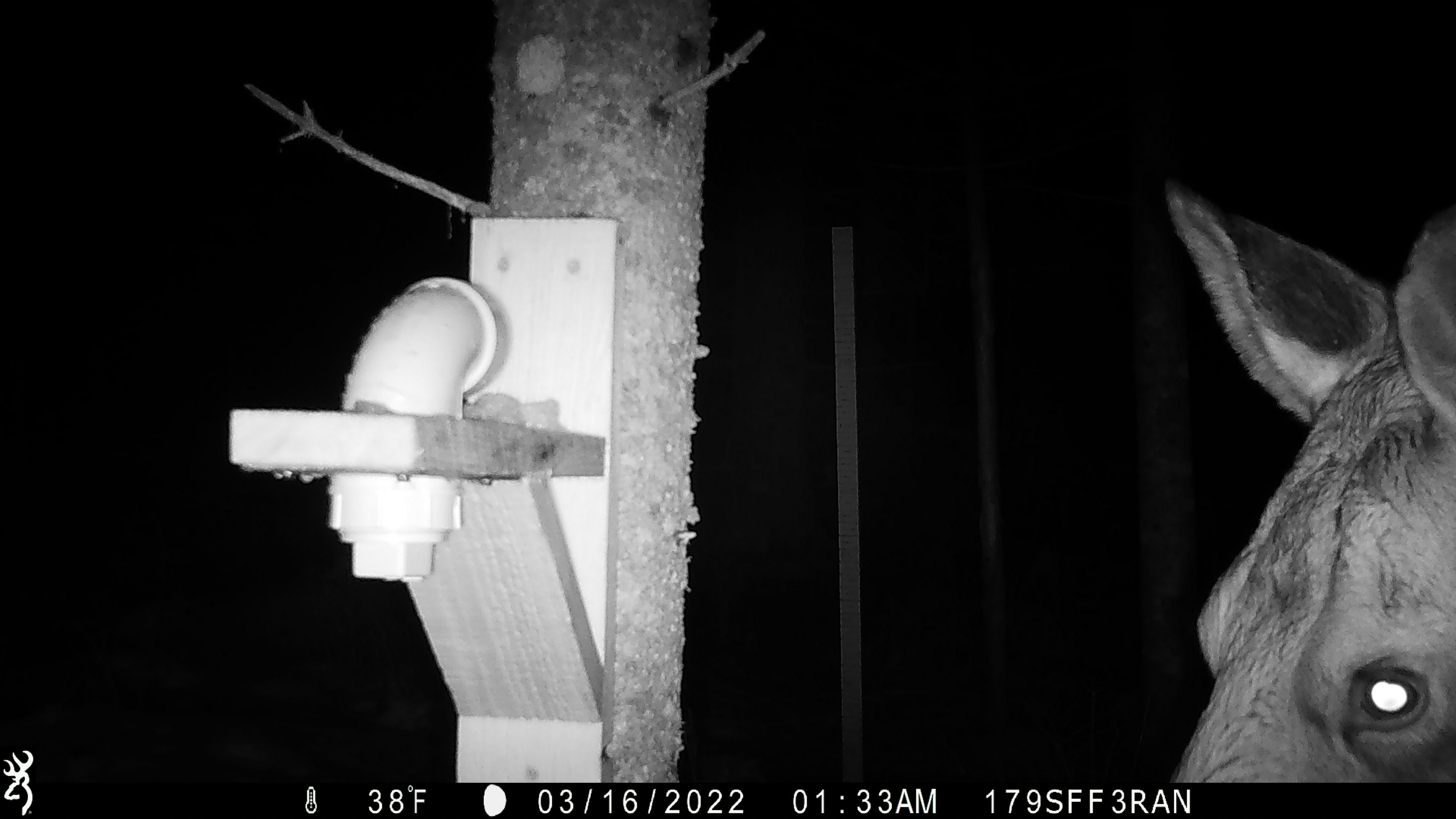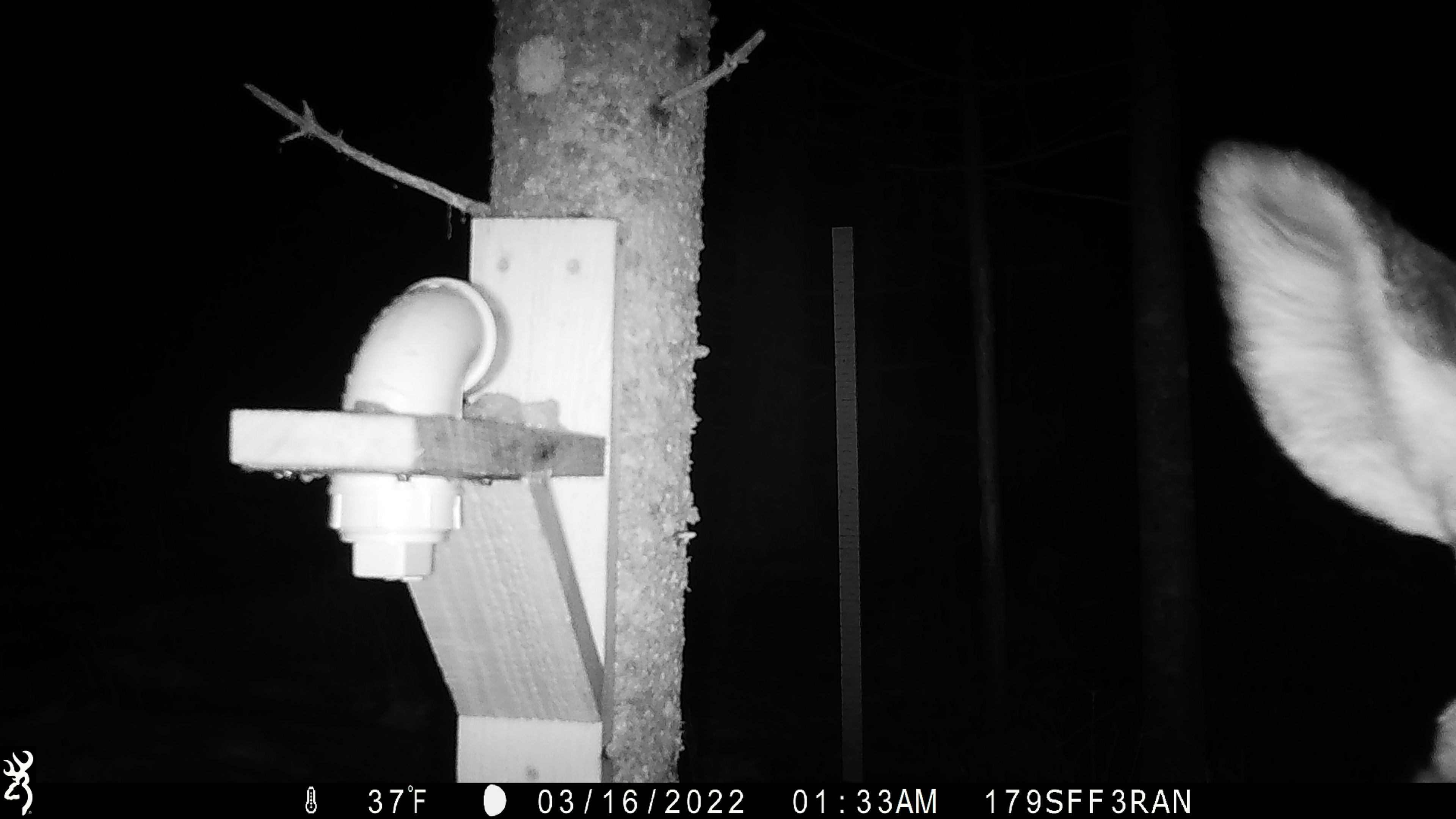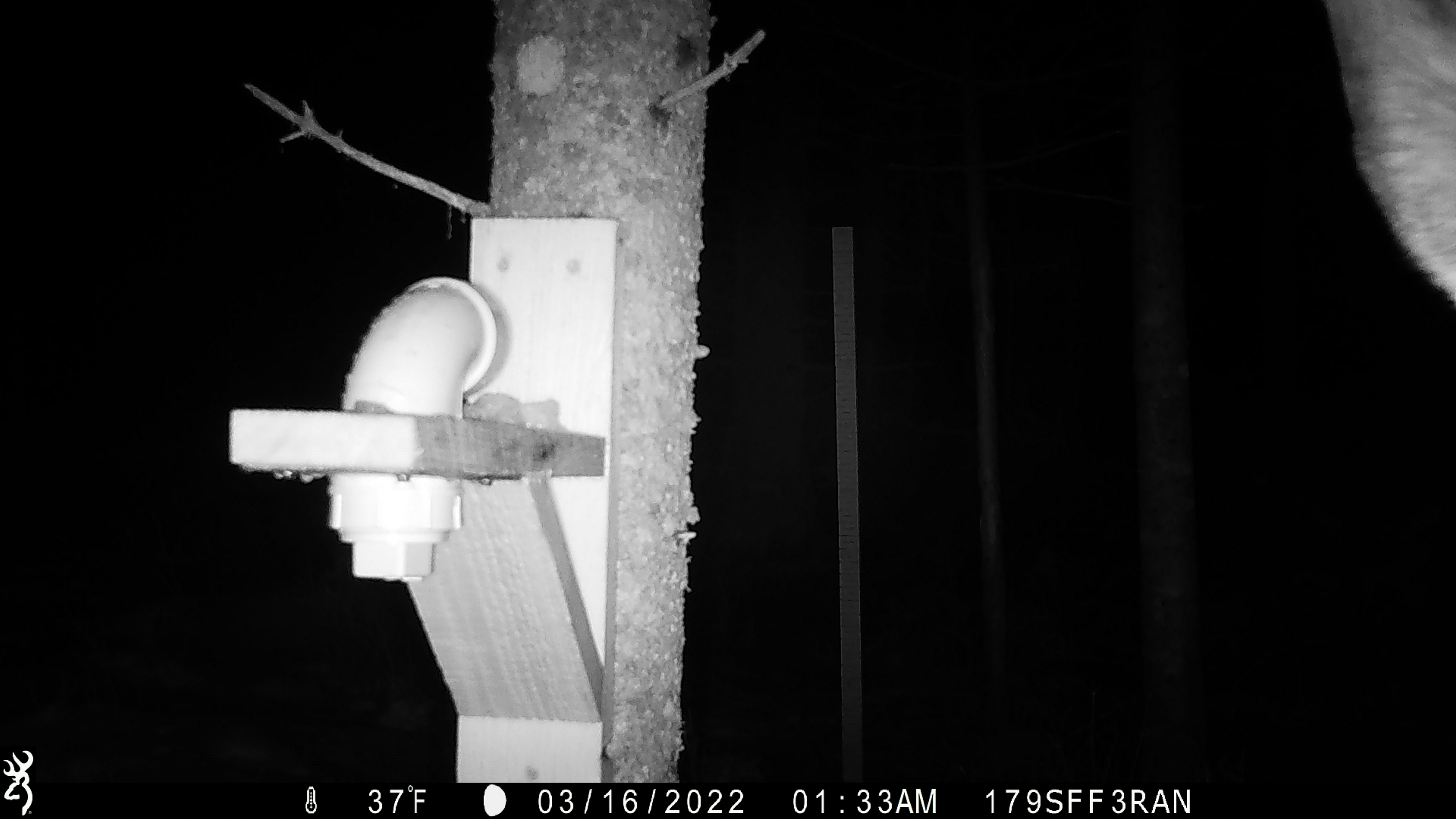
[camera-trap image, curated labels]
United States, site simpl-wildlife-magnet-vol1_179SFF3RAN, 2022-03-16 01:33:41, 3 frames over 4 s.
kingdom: Animalia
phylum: Chordata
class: Mammalia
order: Artiodactyla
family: Cervidae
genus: Alces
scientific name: Alces alces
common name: moose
Moose (Alces alces).